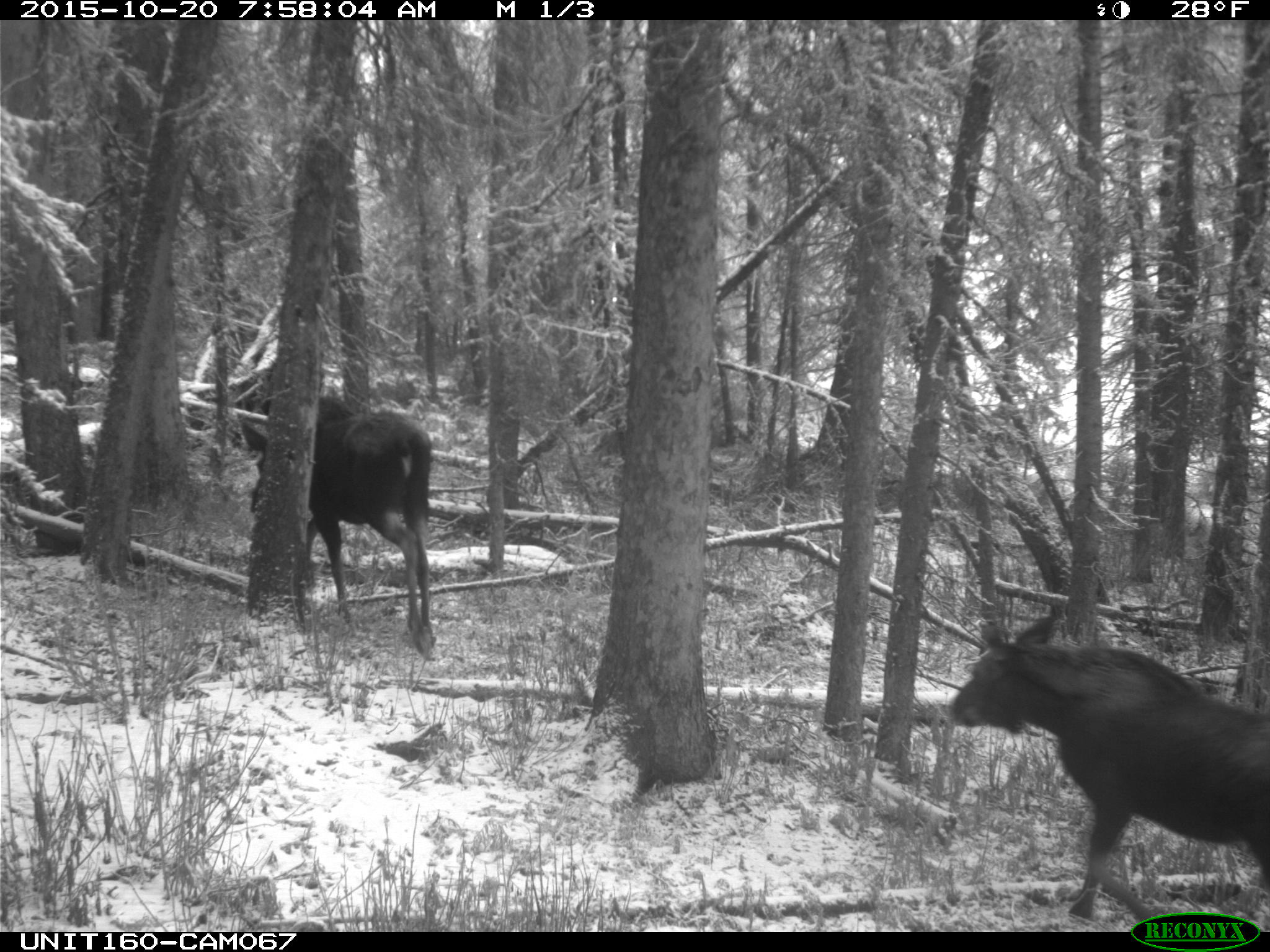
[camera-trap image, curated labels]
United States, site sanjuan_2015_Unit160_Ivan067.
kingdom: Animalia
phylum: Chordata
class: Mammalia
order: Artiodactyla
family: Cervidae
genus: Alces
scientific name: Alces alces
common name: moose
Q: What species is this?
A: Alces alces (moose).